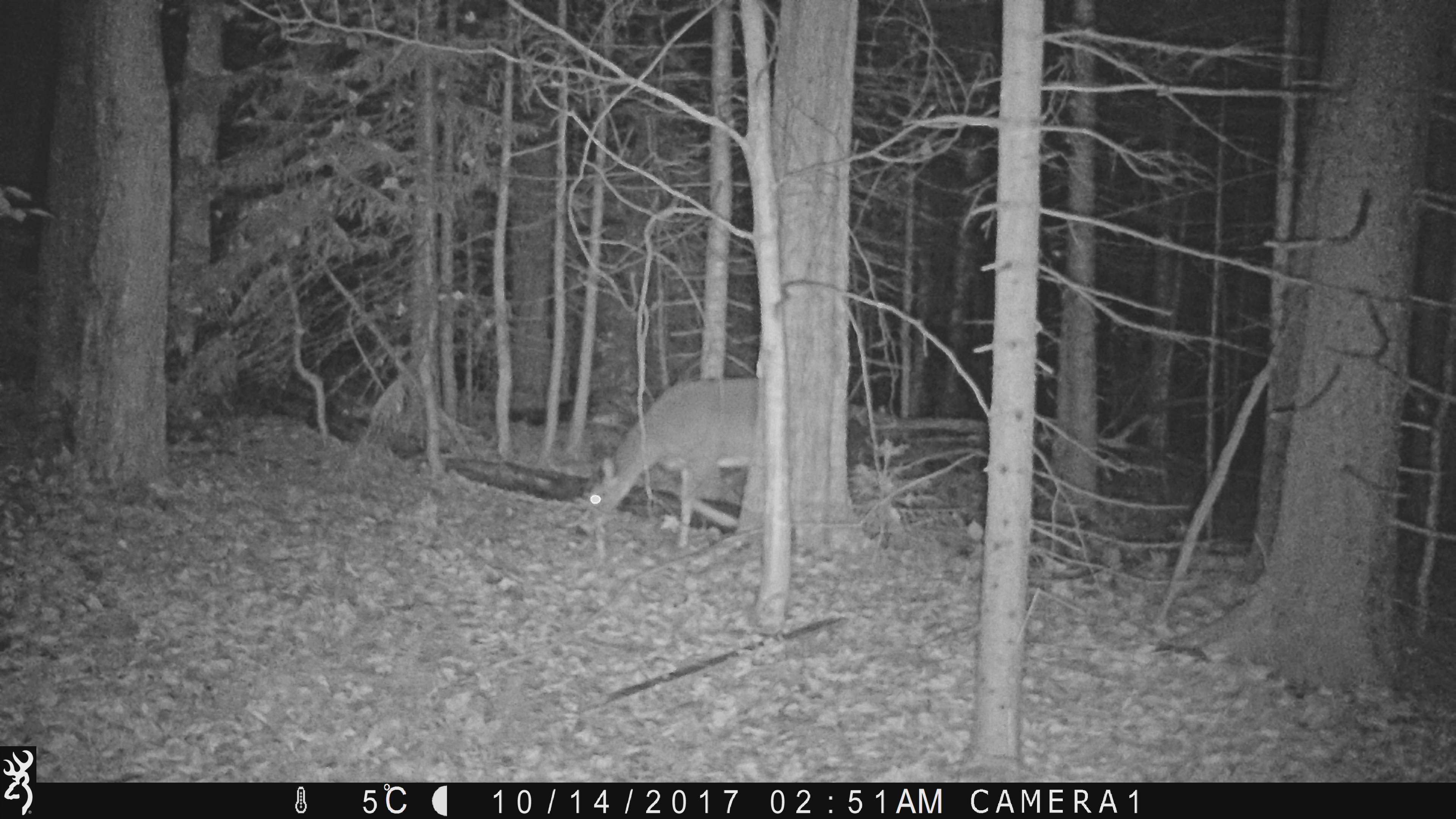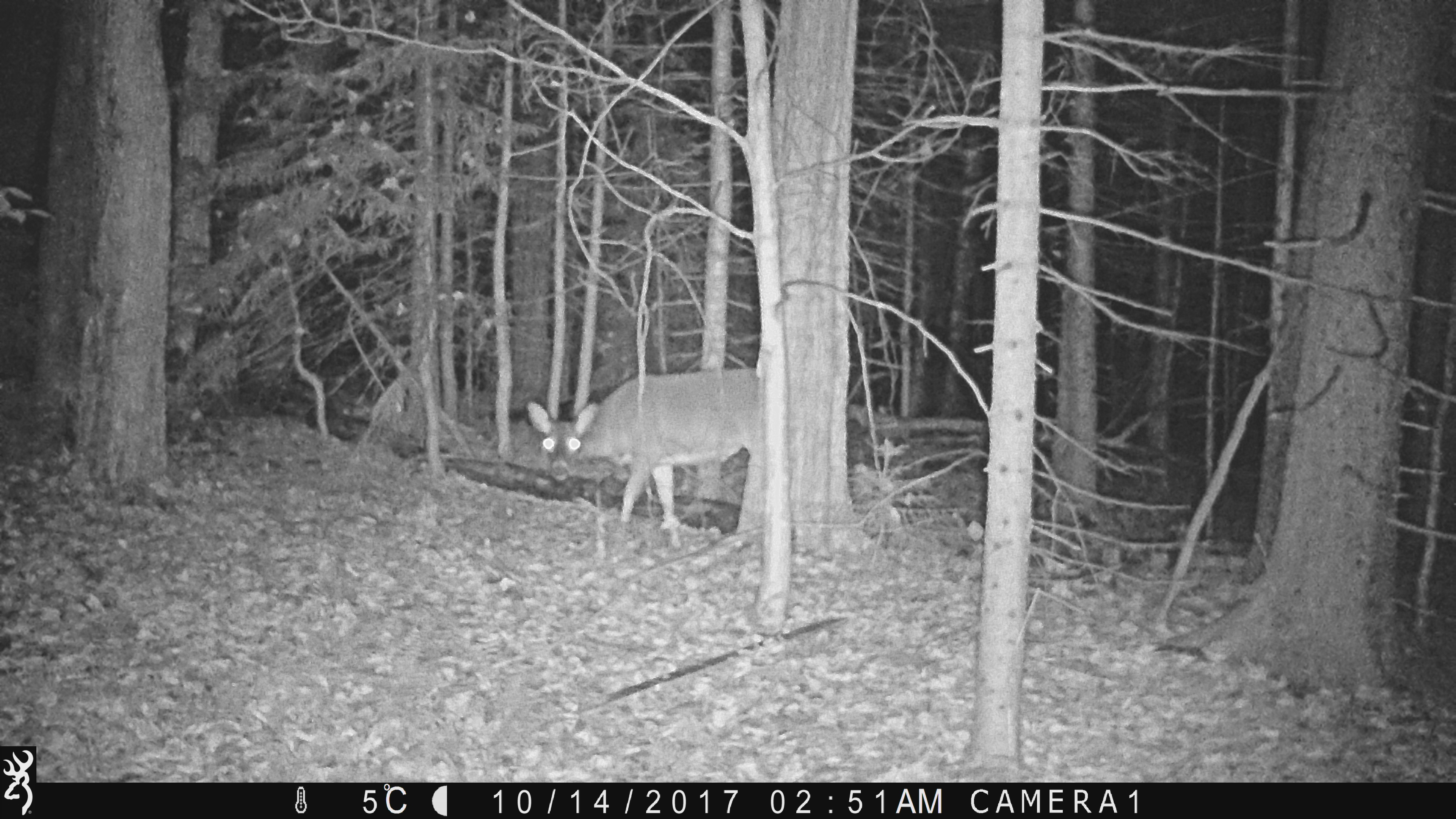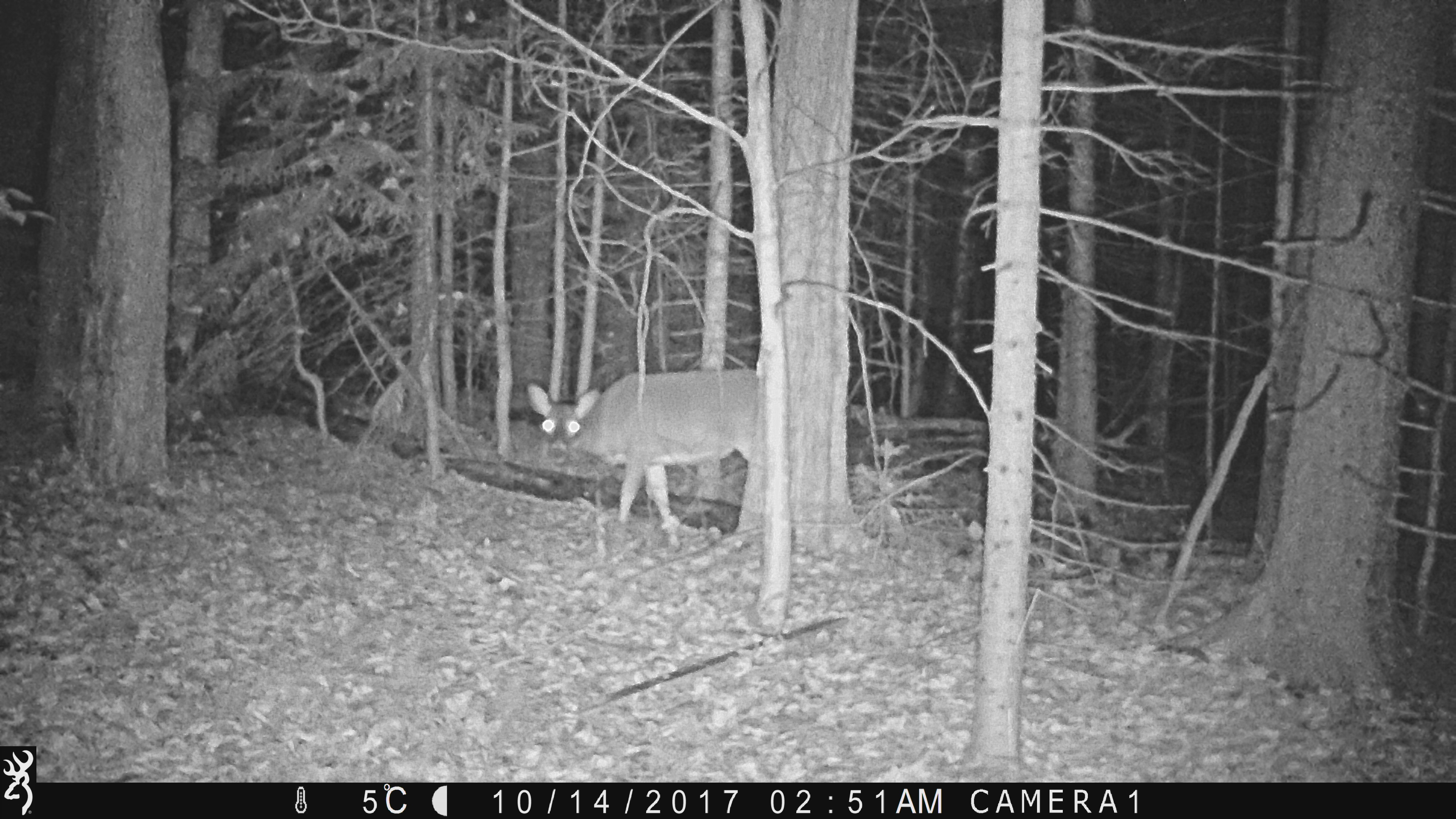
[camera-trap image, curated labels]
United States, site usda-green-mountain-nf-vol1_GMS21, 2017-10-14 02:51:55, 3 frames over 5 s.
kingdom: Animalia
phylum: Chordata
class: Mammalia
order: Artiodactyla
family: Cervidae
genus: Odocoileus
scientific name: Odocoileus virginianus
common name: white-tailed deer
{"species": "white-tailed deer (Odocoileus virginianus)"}